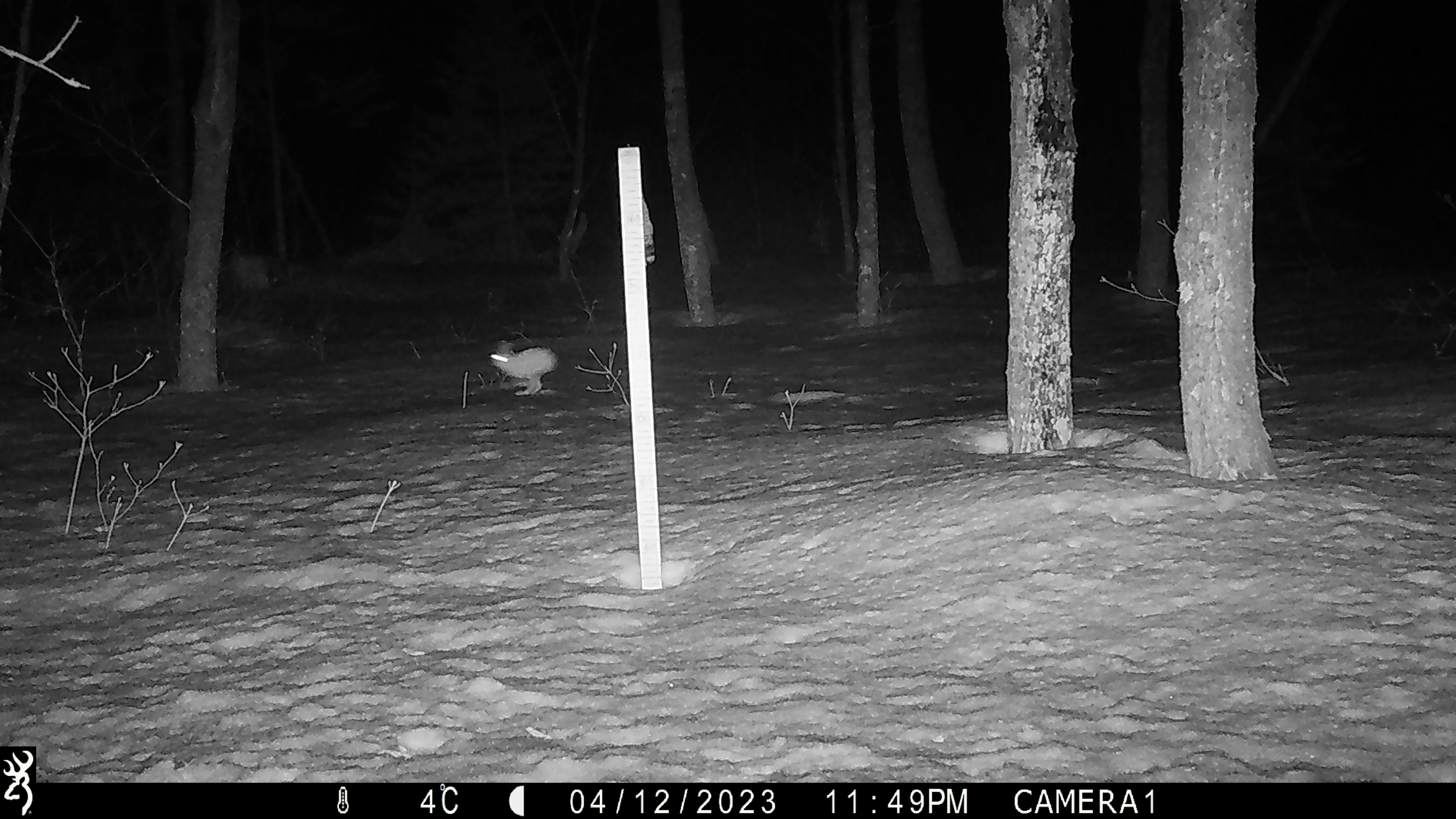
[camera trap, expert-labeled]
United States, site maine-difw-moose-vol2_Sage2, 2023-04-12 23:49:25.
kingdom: Animalia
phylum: Chordata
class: Mammalia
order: Lagomorpha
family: Leporidae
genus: Lepus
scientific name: Lepus americanus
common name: snowshoe hare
Snowshoe hare (Lepus americanus).